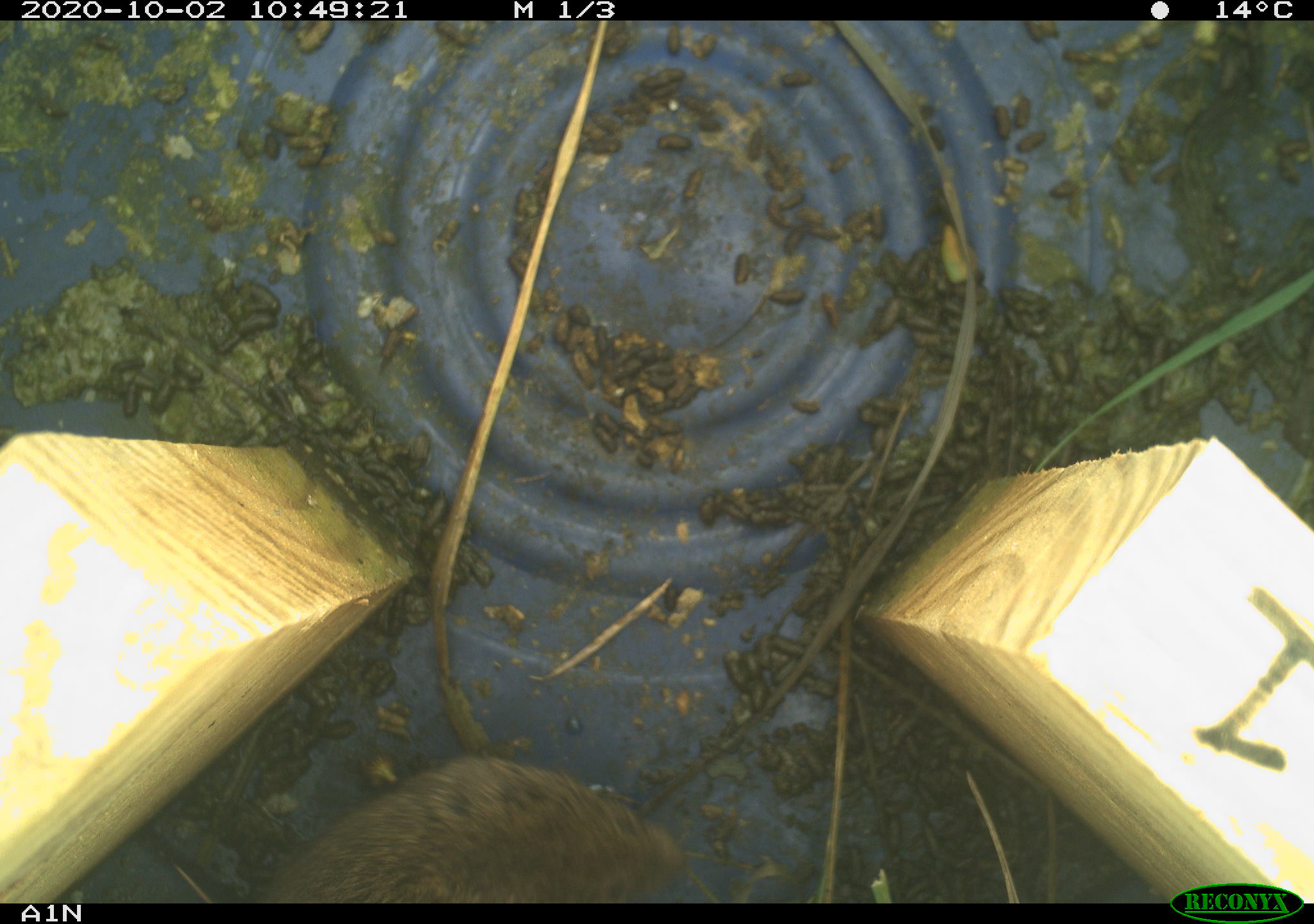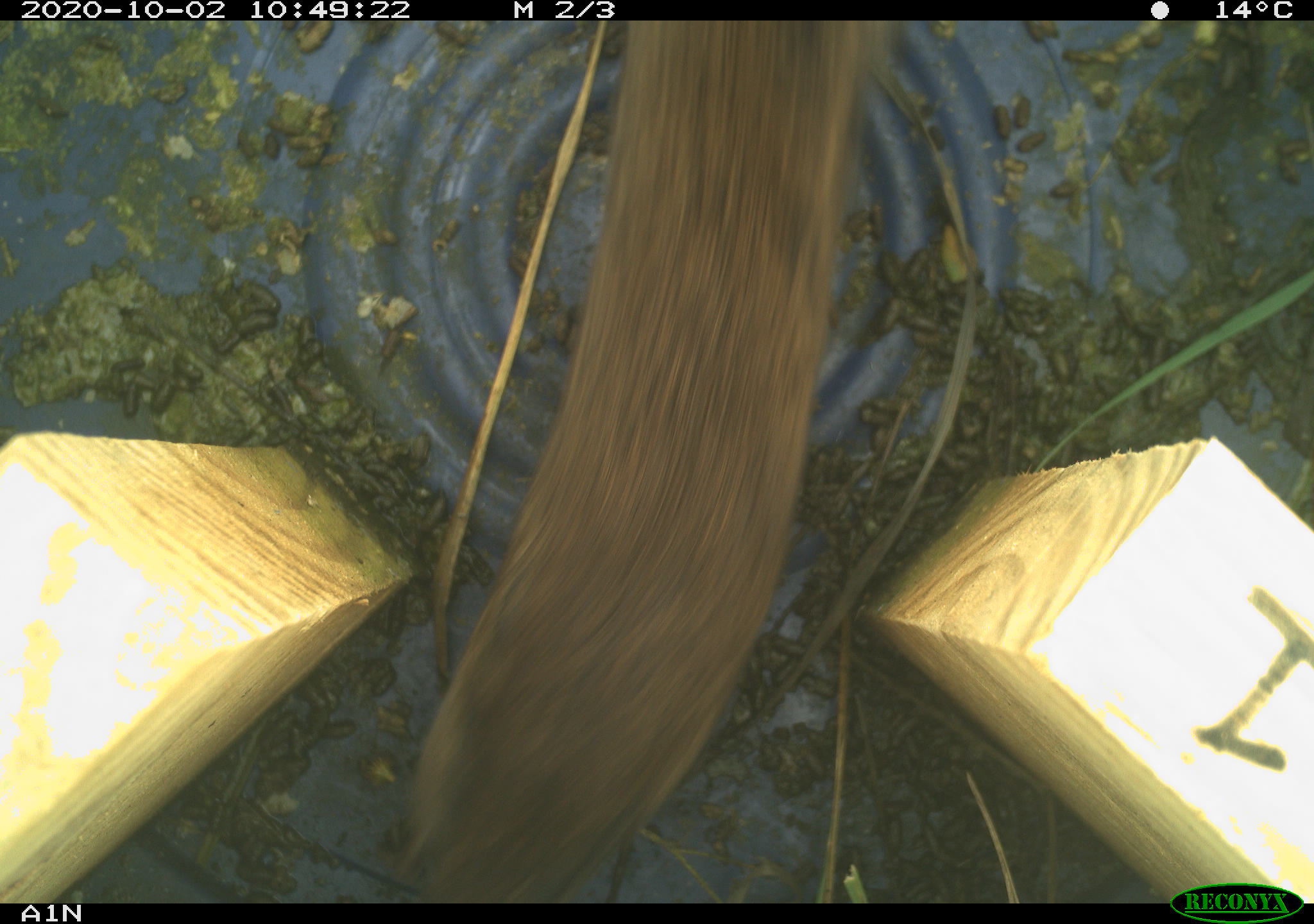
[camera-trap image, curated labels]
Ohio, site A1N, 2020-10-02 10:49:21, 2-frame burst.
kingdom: Animalia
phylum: Chordata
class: Mammalia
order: Rodentia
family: Cricetidae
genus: Microtus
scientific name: Microtus pennsylvanicus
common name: meadow vole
Meadow vole (Microtus pennsylvanicus).